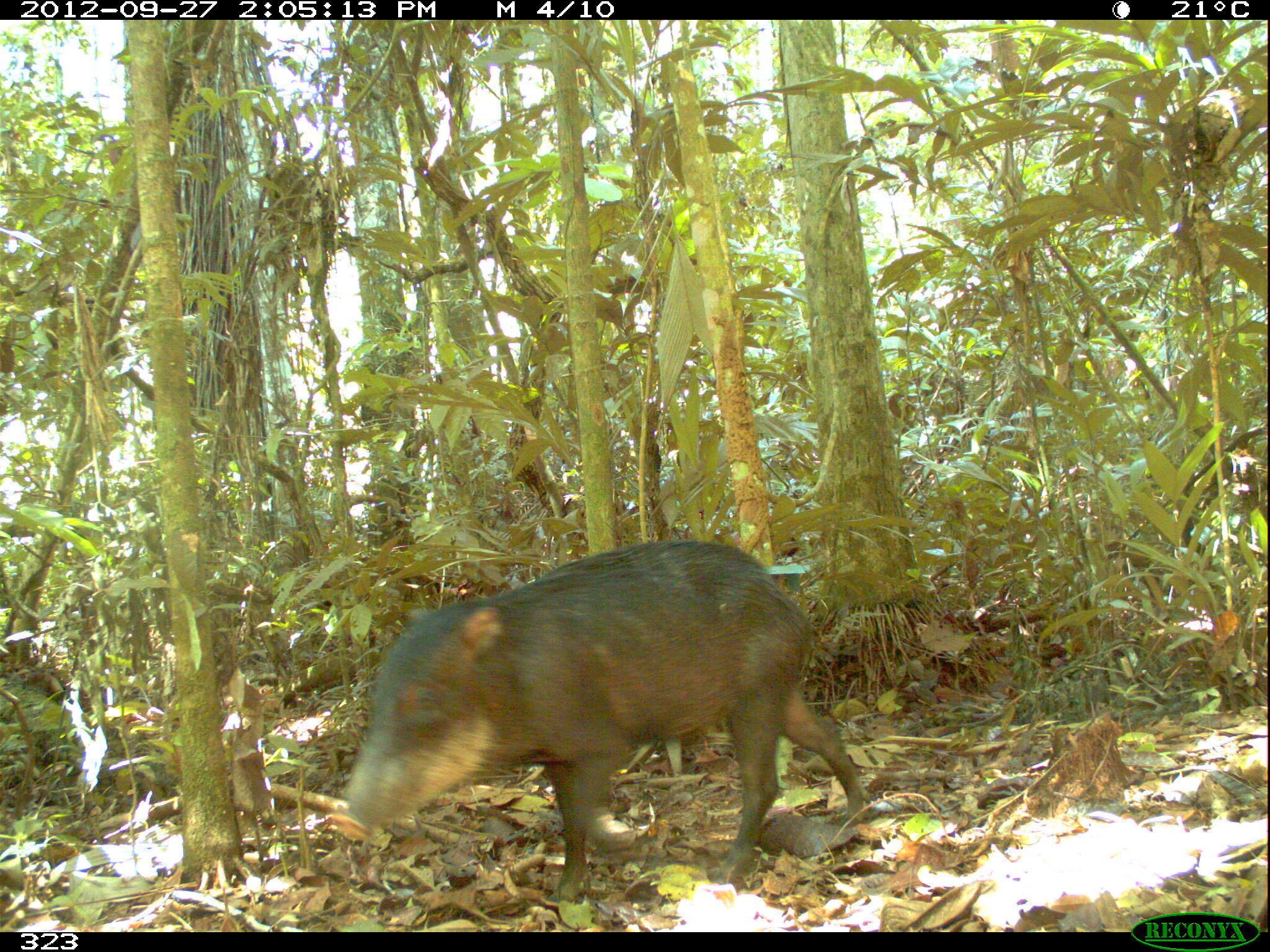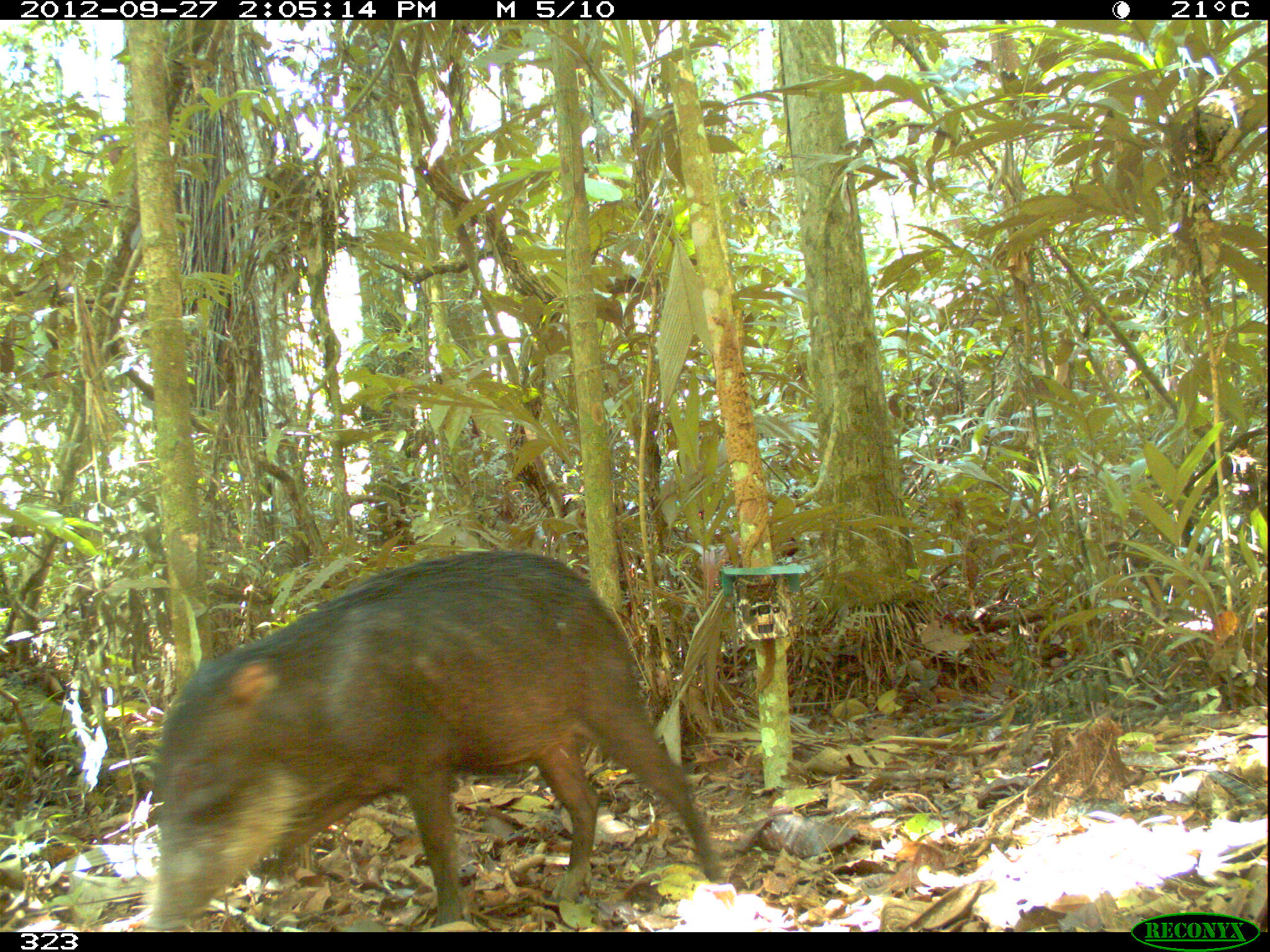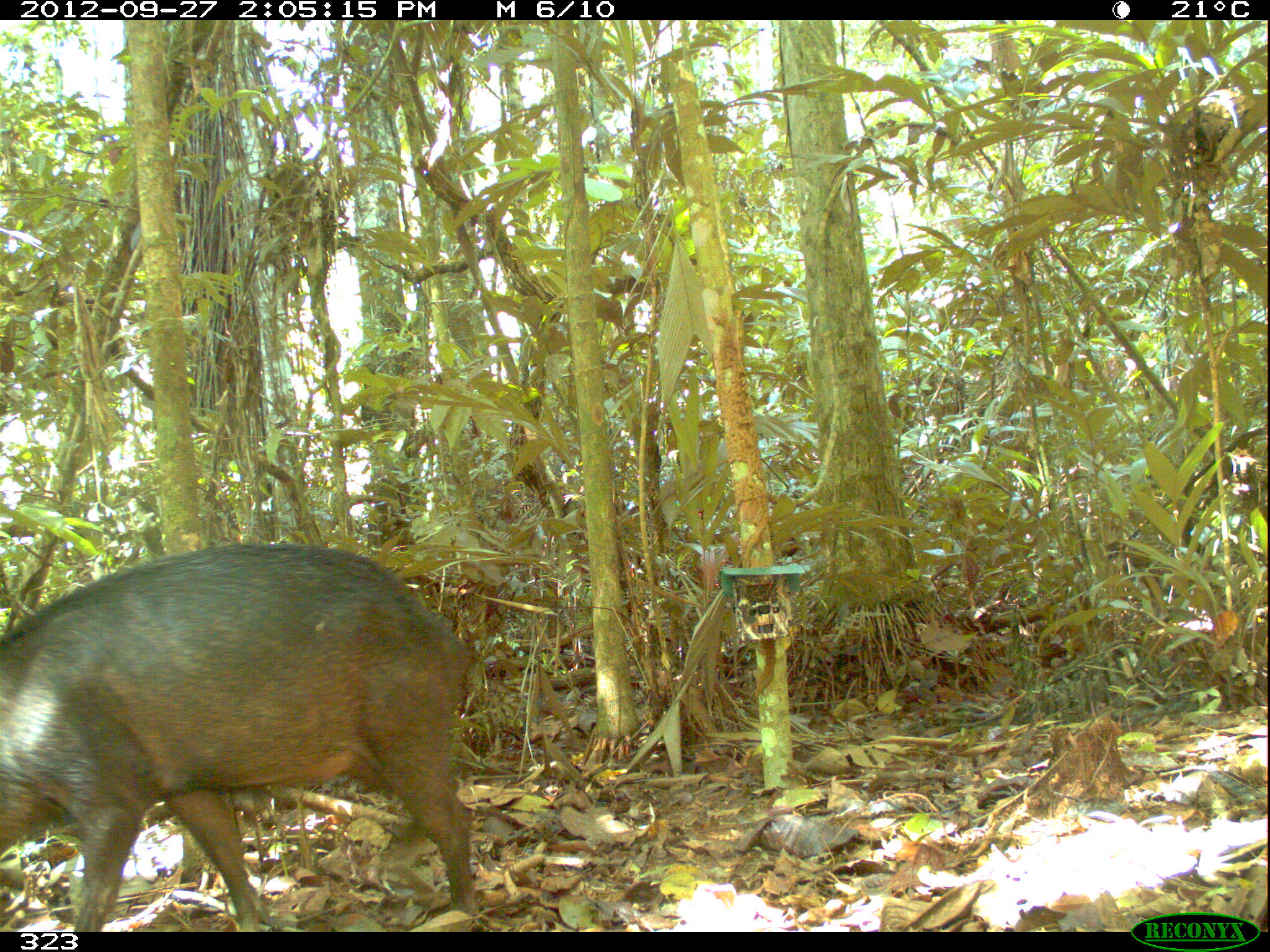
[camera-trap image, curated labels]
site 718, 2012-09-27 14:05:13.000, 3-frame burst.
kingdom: Animalia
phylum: Chordata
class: Mammalia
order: Artiodactyla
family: Tayassuidae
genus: Tayassu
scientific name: Tayassu pecari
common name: white-lipped peccary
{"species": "Tayassu pecari (white-lipped peccary)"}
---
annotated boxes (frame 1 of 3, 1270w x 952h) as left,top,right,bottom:
tayassu pecari: 329,537,867,903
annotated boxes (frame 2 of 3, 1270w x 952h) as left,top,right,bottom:
tayassu pecari: 148,549,729,932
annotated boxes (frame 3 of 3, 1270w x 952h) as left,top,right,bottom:
tayassu pecari: 0,539,474,930